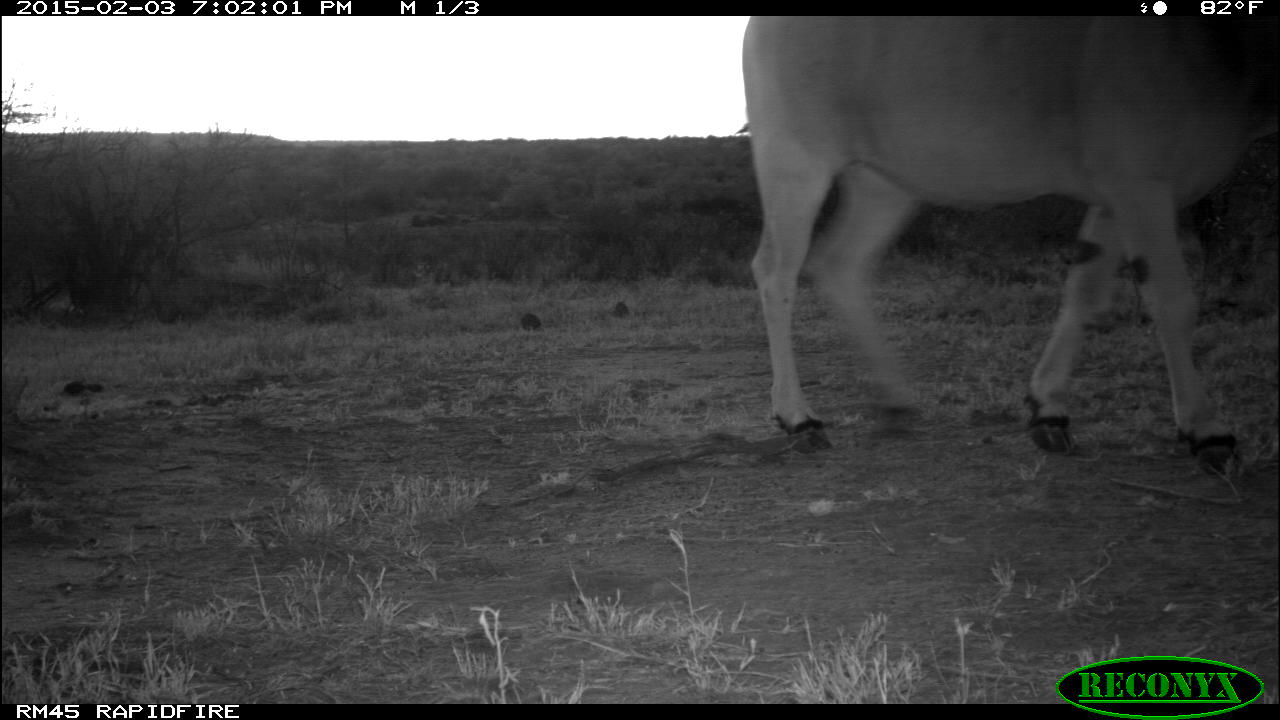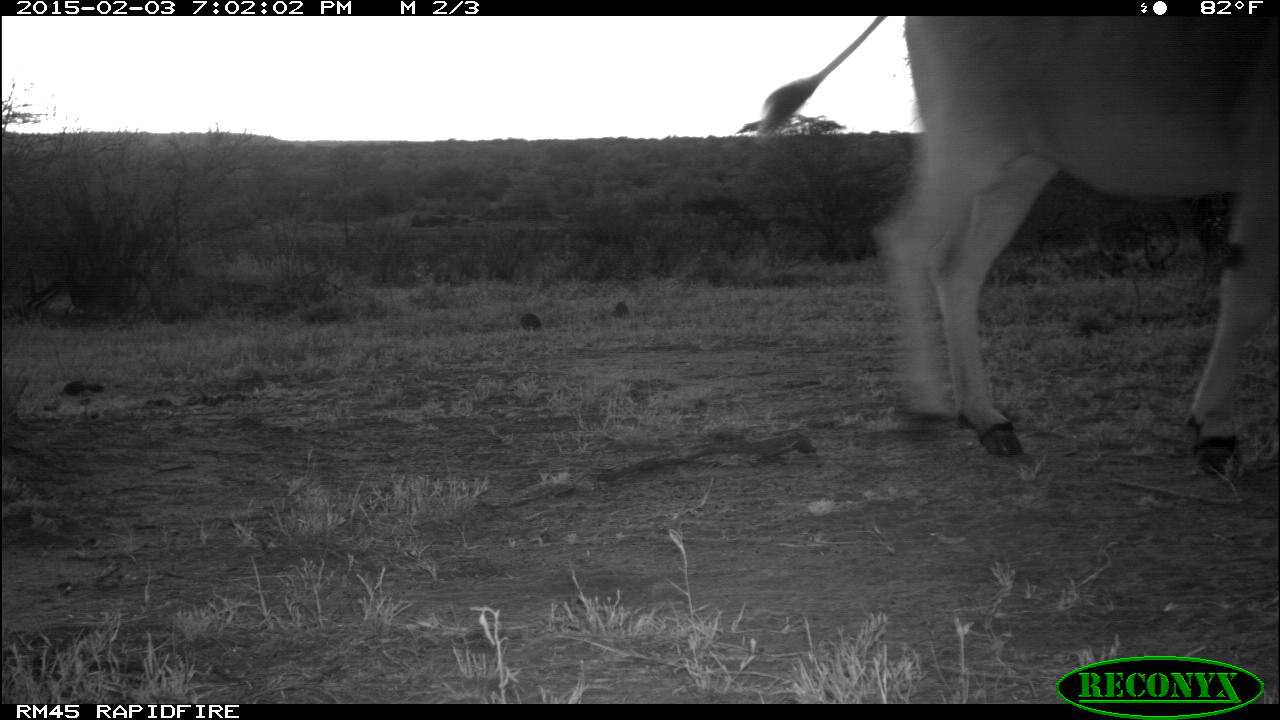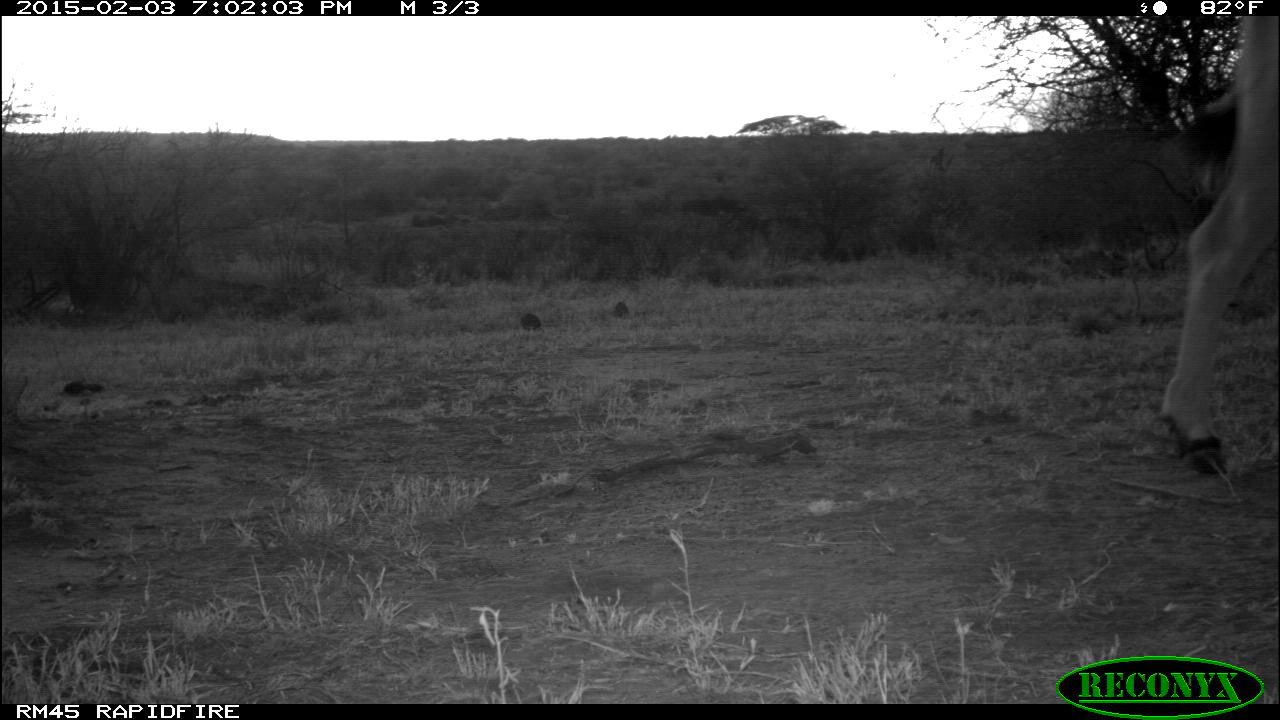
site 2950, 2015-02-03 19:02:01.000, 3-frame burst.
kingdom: Animalia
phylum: Chordata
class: Mammalia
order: Artiodactyla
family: Bovidae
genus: Tragelaphus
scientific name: Tragelaphus oryx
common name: eland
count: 1